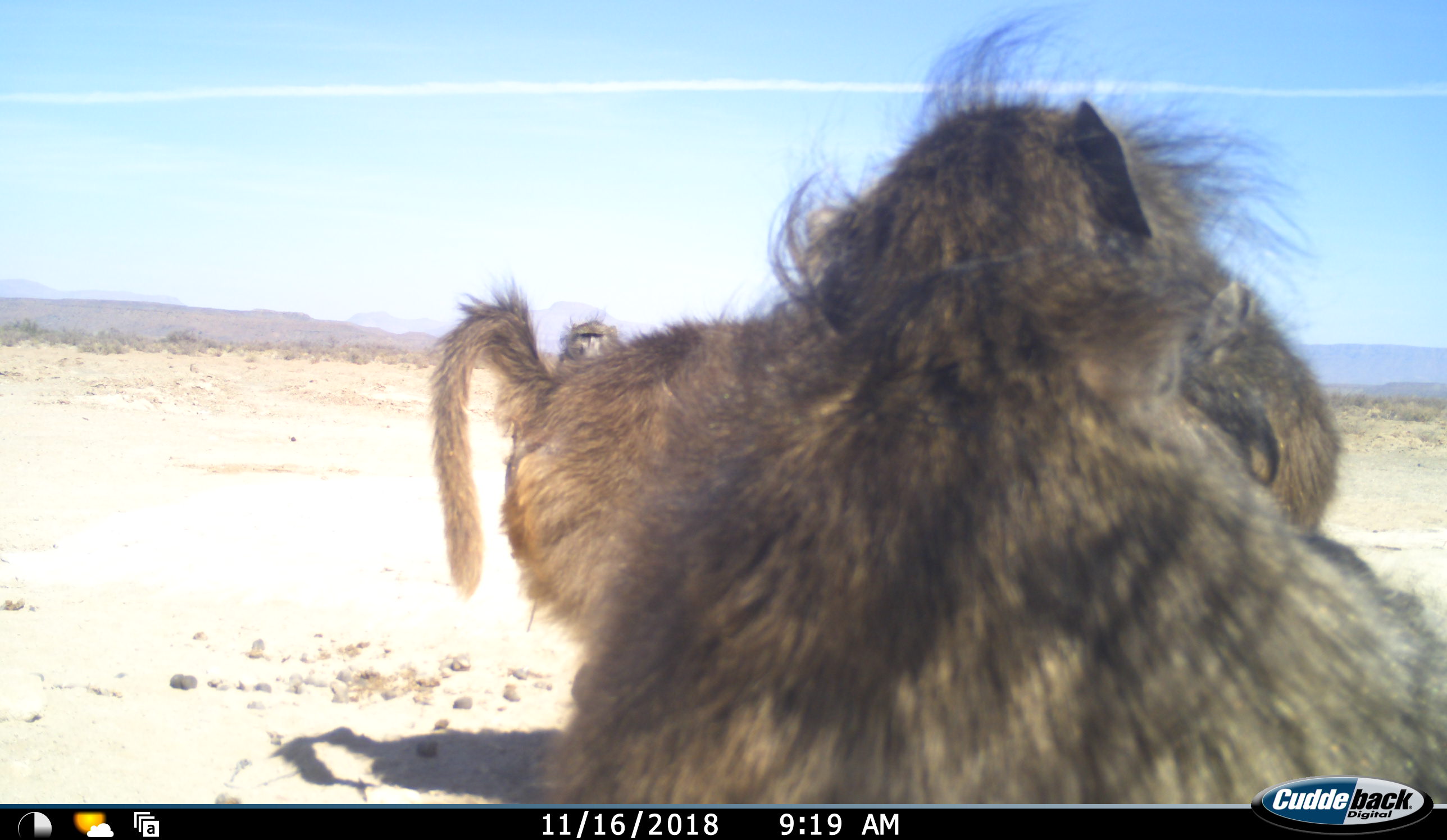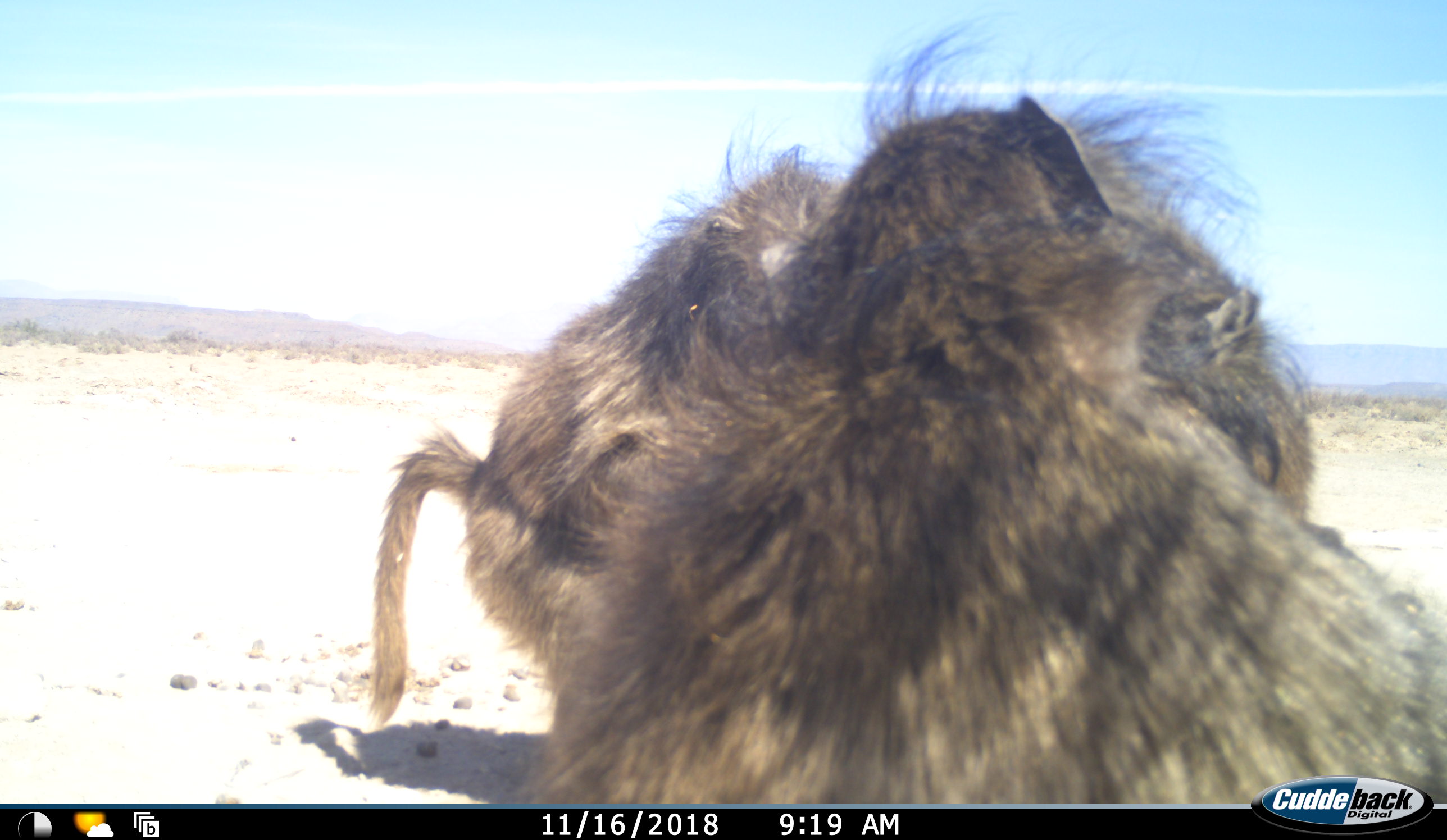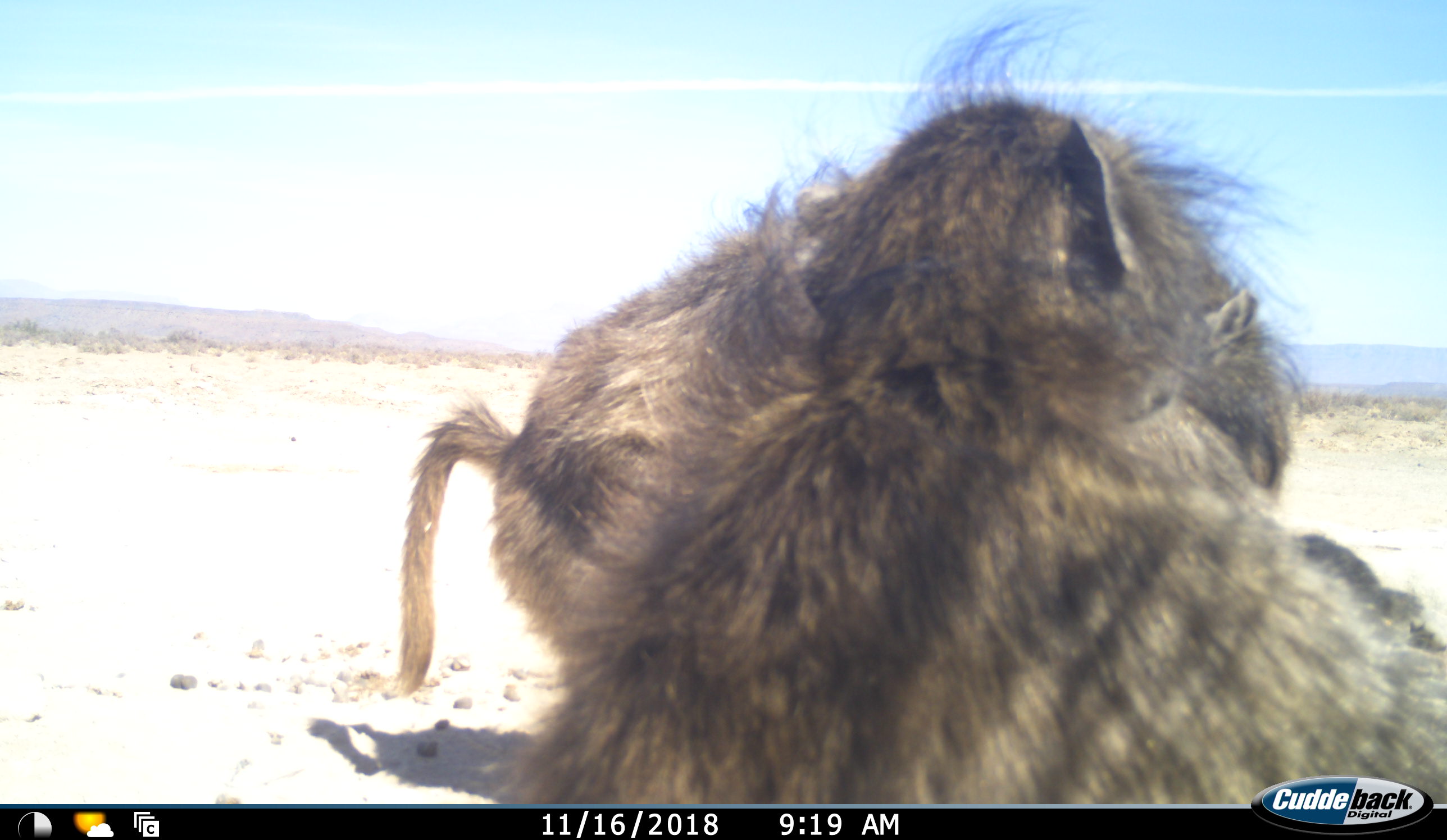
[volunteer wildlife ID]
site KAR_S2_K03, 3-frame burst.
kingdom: Animalia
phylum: Chordata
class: Mammalia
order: Primates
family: Cercopithecidae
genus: Papio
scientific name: Papio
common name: baboon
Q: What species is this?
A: Baboon (Papio).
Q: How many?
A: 3.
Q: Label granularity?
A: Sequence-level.